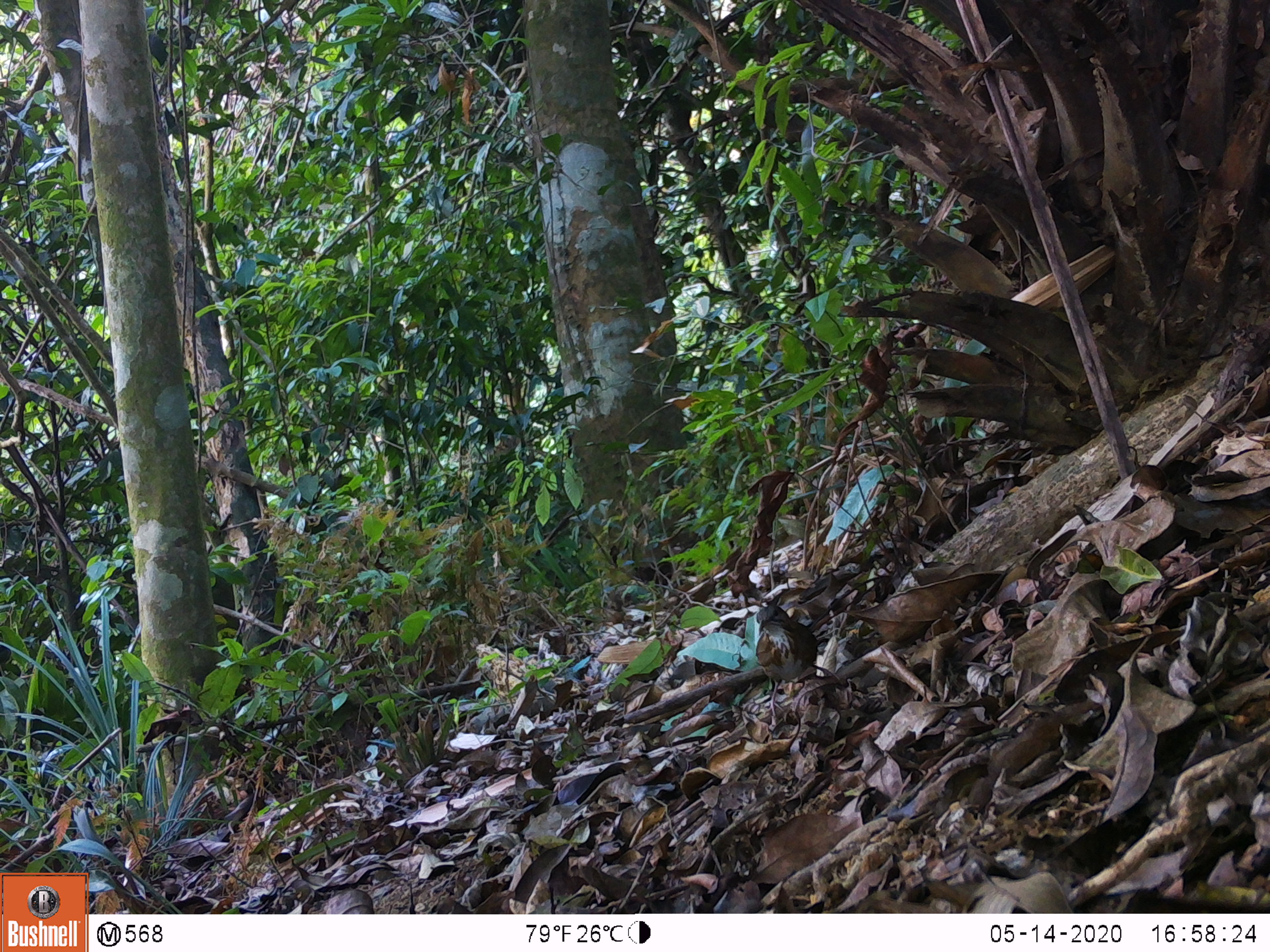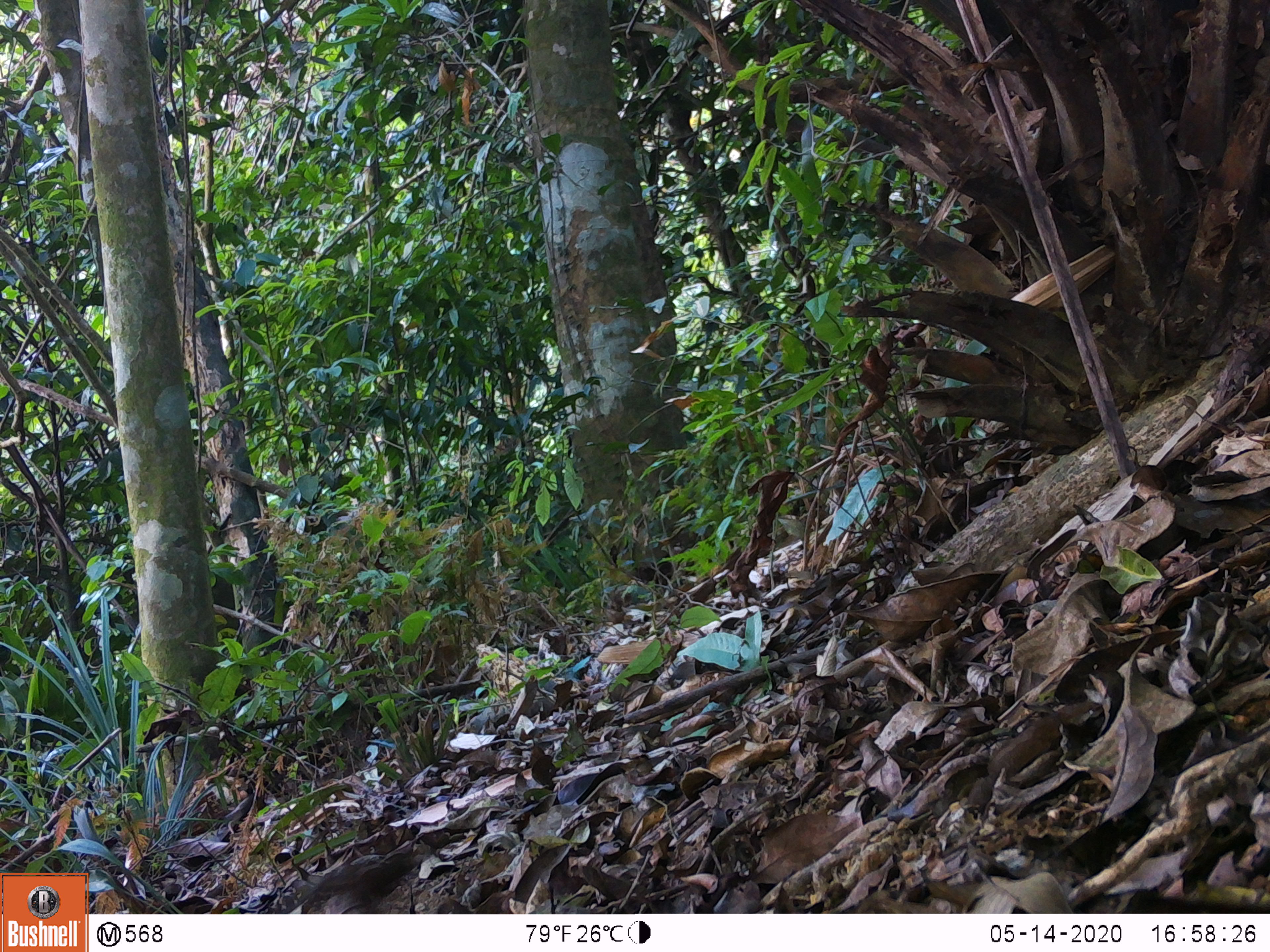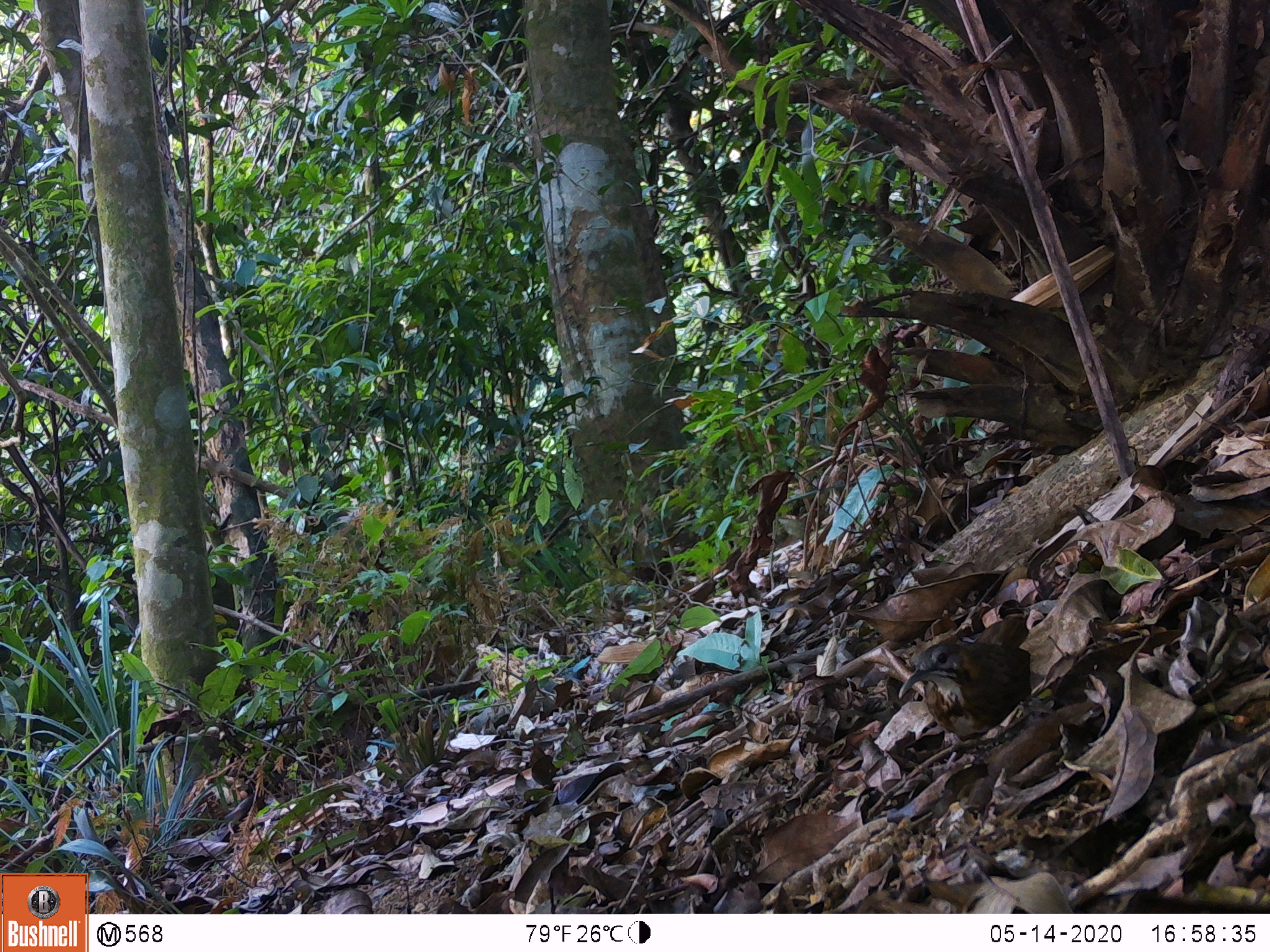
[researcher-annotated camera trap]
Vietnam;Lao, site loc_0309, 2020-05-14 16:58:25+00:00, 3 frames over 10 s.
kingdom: Animalia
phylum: Chordata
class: Aves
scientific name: Aves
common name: bird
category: unidentified bird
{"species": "unidentified bird (bird) (Aves)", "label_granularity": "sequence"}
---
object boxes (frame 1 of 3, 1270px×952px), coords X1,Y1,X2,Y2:
unidentified bird: 755,603,844,717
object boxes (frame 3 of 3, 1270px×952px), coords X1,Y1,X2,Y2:
unidentified bird: 897,611,1065,773